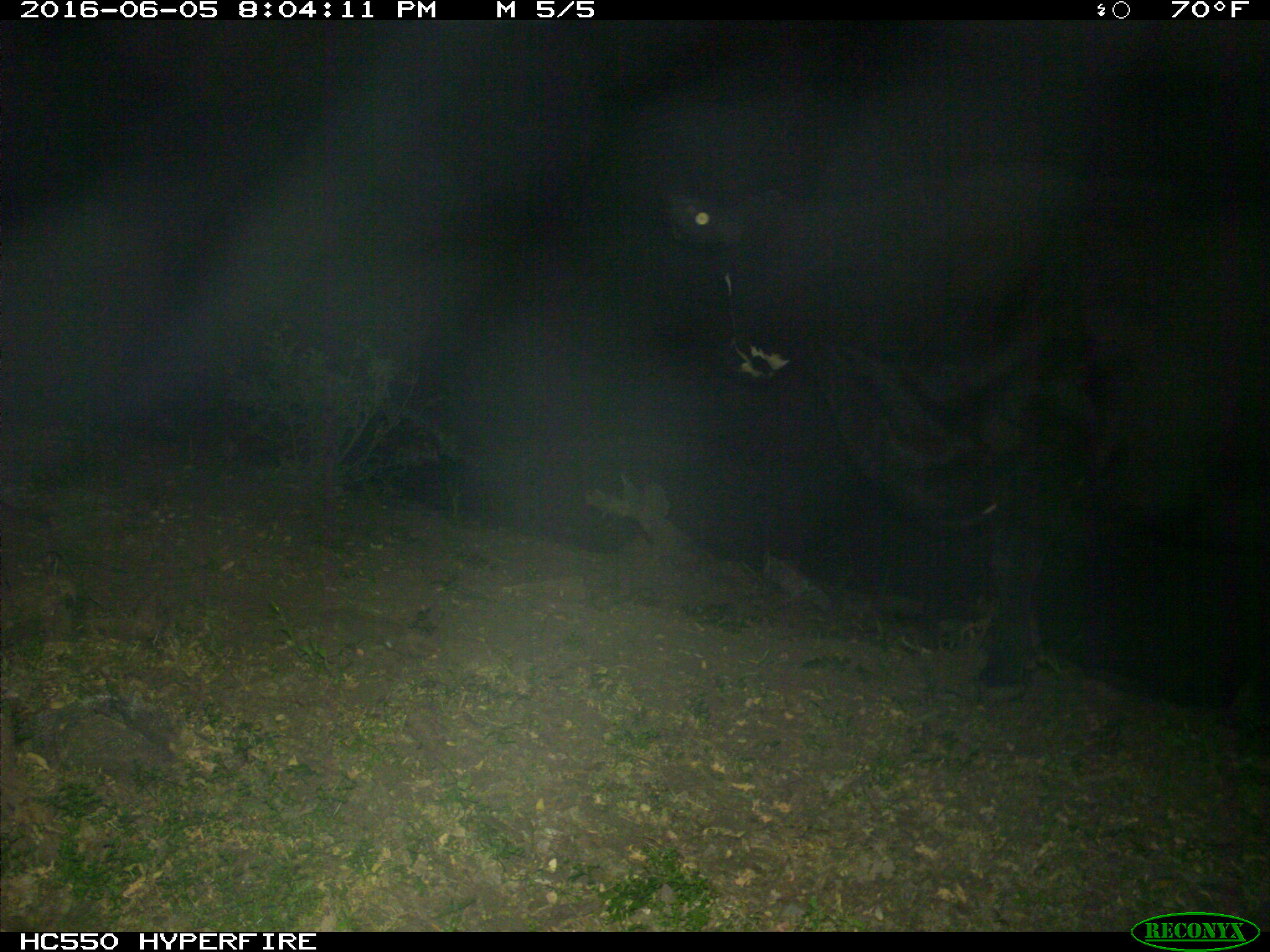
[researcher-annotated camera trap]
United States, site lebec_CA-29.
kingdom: Animalia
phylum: Chordata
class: Mammalia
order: Artiodactyla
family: Bovidae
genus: Bos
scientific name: Bos taurus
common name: domestic cow